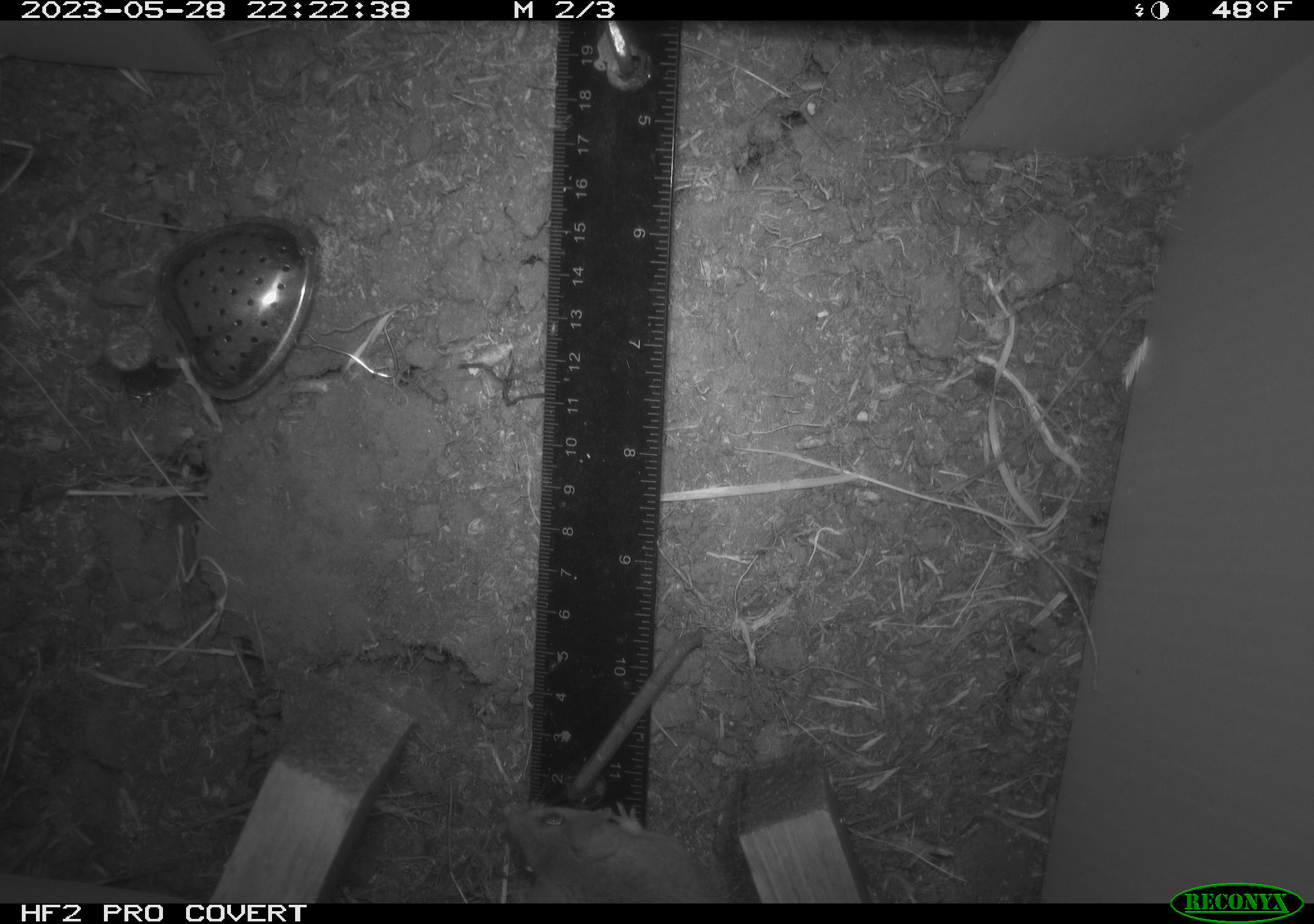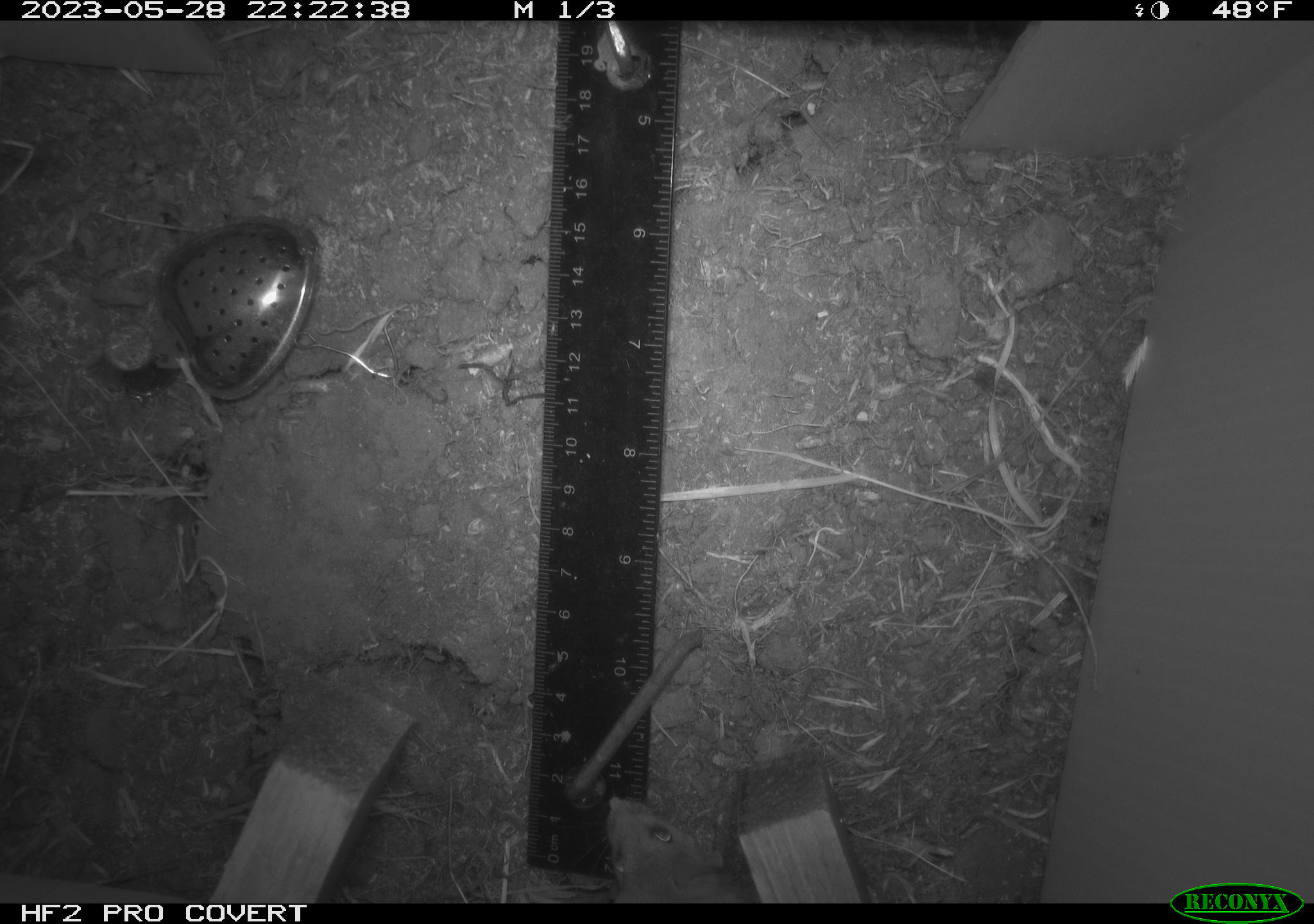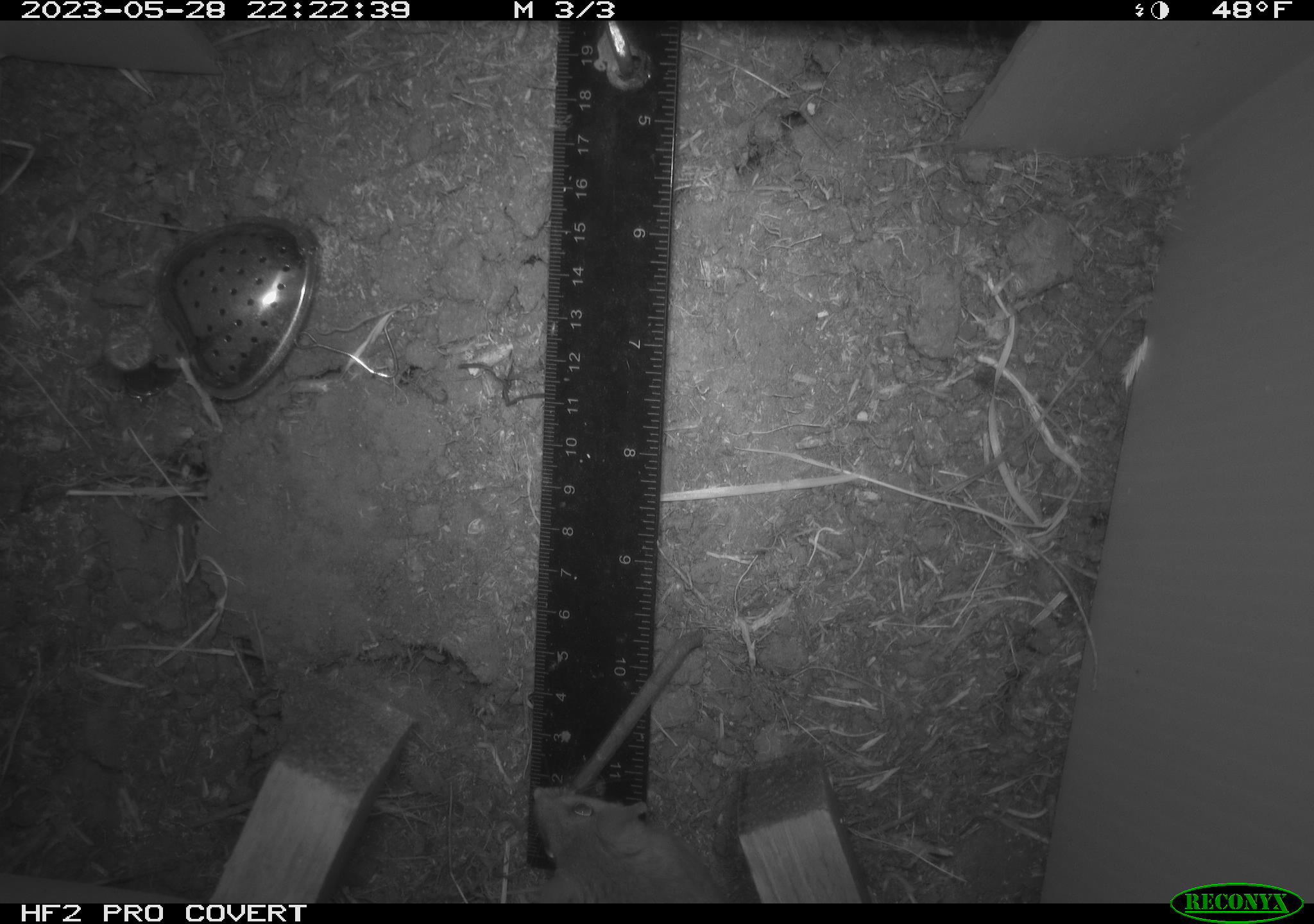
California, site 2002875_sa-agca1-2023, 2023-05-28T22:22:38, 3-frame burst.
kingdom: Animalia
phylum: Chordata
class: Mammalia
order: Rodentia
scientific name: Rodentia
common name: mouse species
Mouse species (Rodentia).